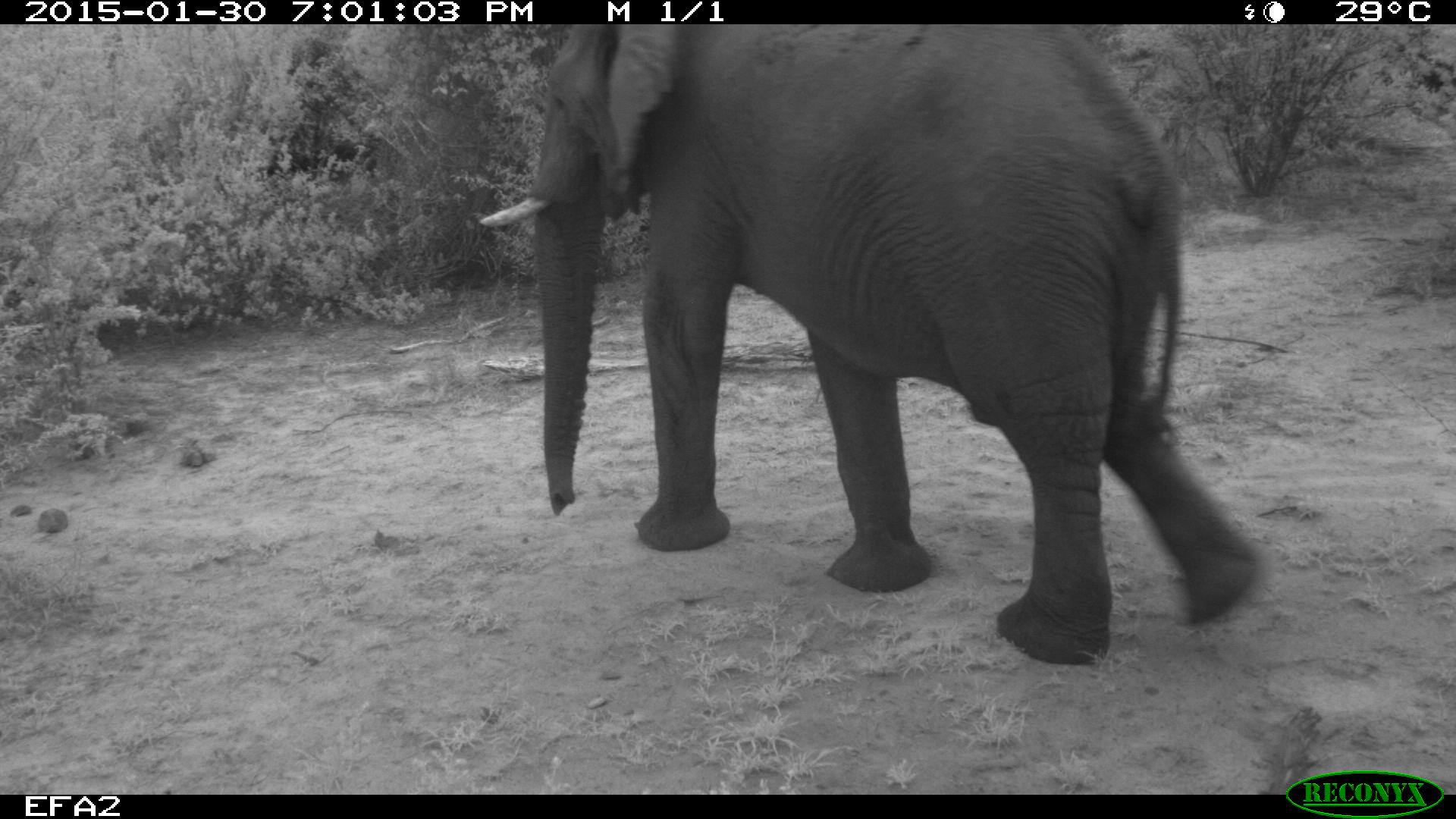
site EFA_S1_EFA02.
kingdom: Animalia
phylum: Chordata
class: Mammalia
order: Proboscidea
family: Elephantidae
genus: Loxodonta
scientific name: Loxodonta africana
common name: african bush elephant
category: elephant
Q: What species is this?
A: Elephant (african bush elephant) (Loxodonta africana).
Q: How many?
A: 1.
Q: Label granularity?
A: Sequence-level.